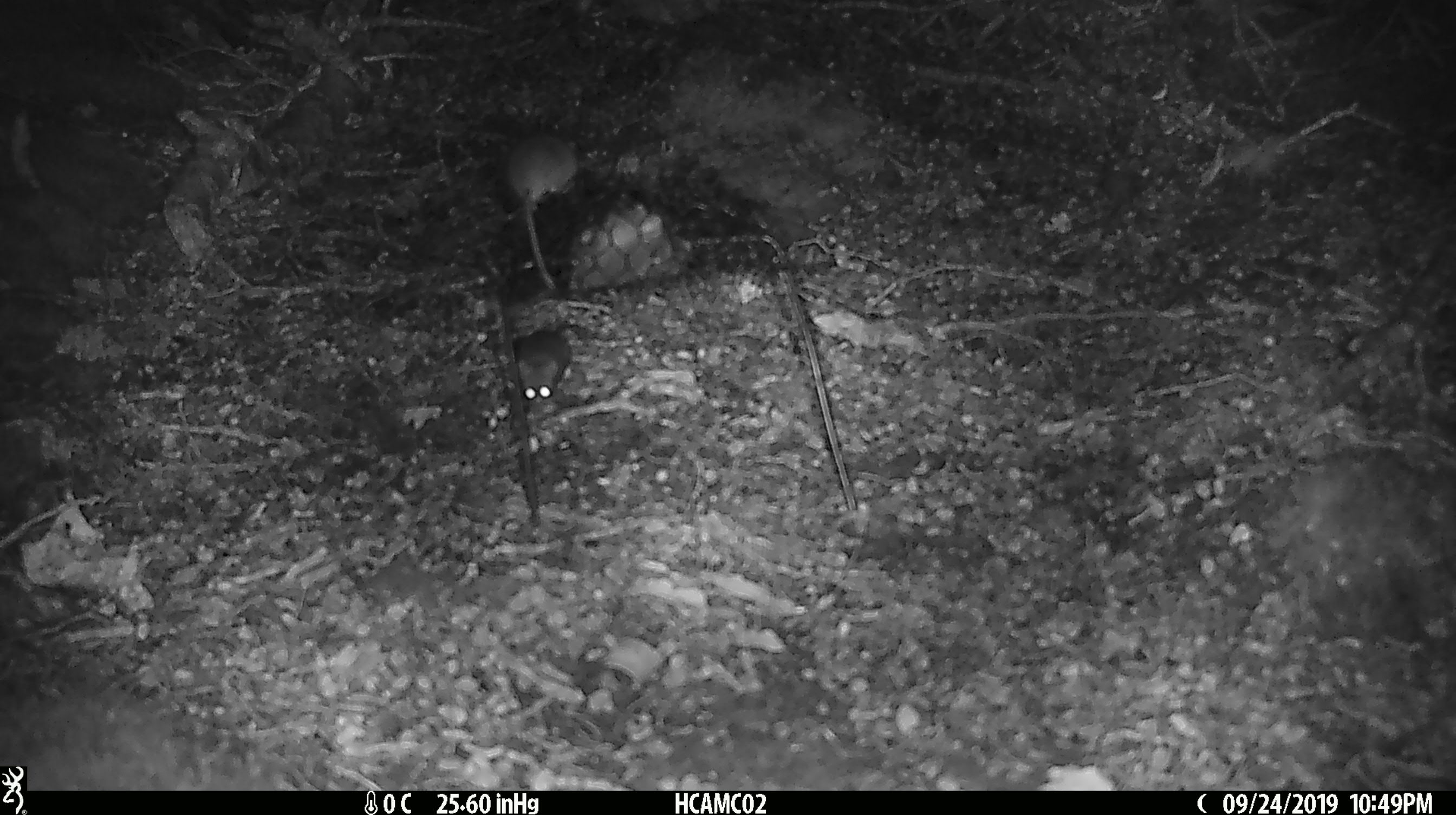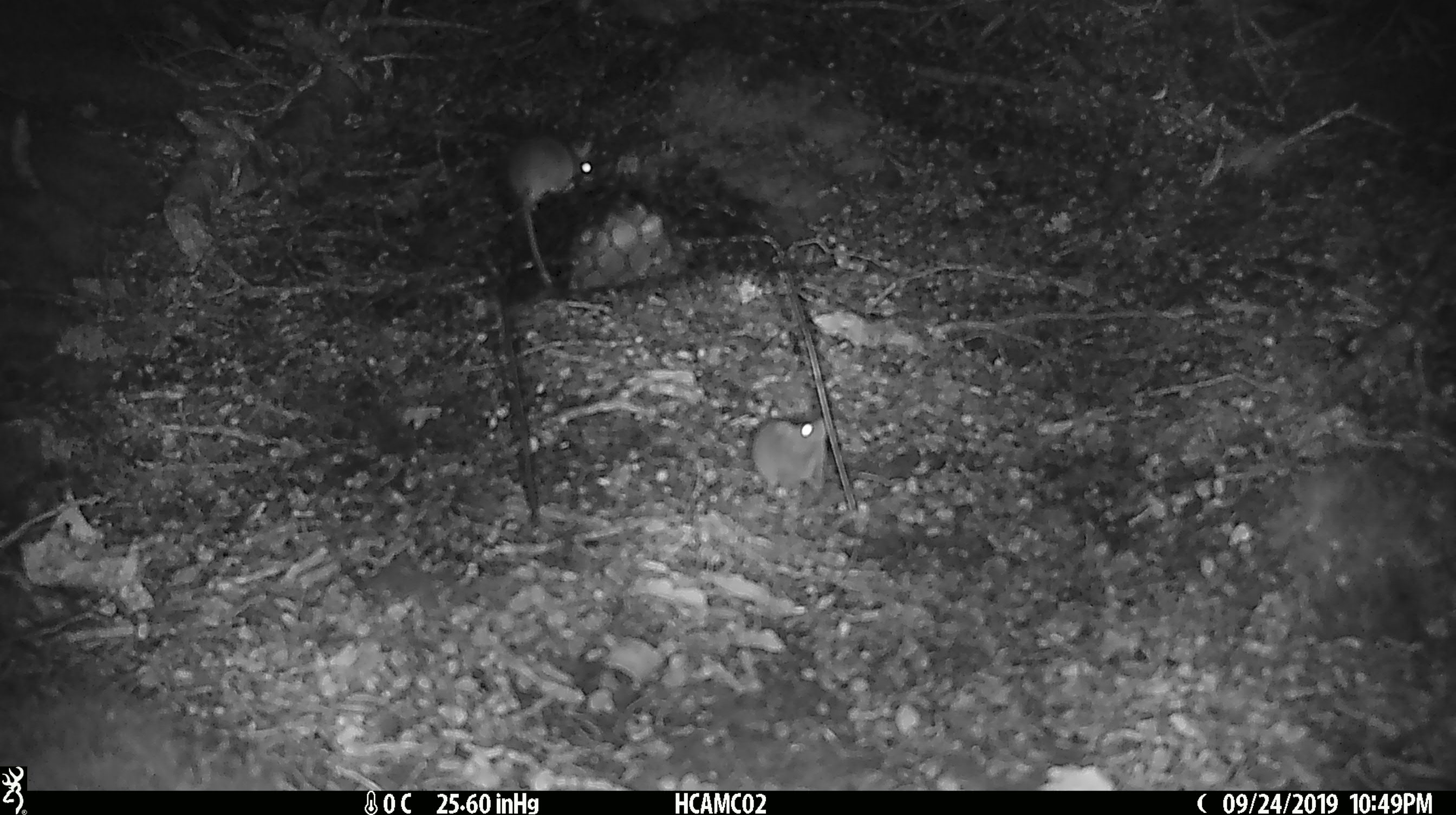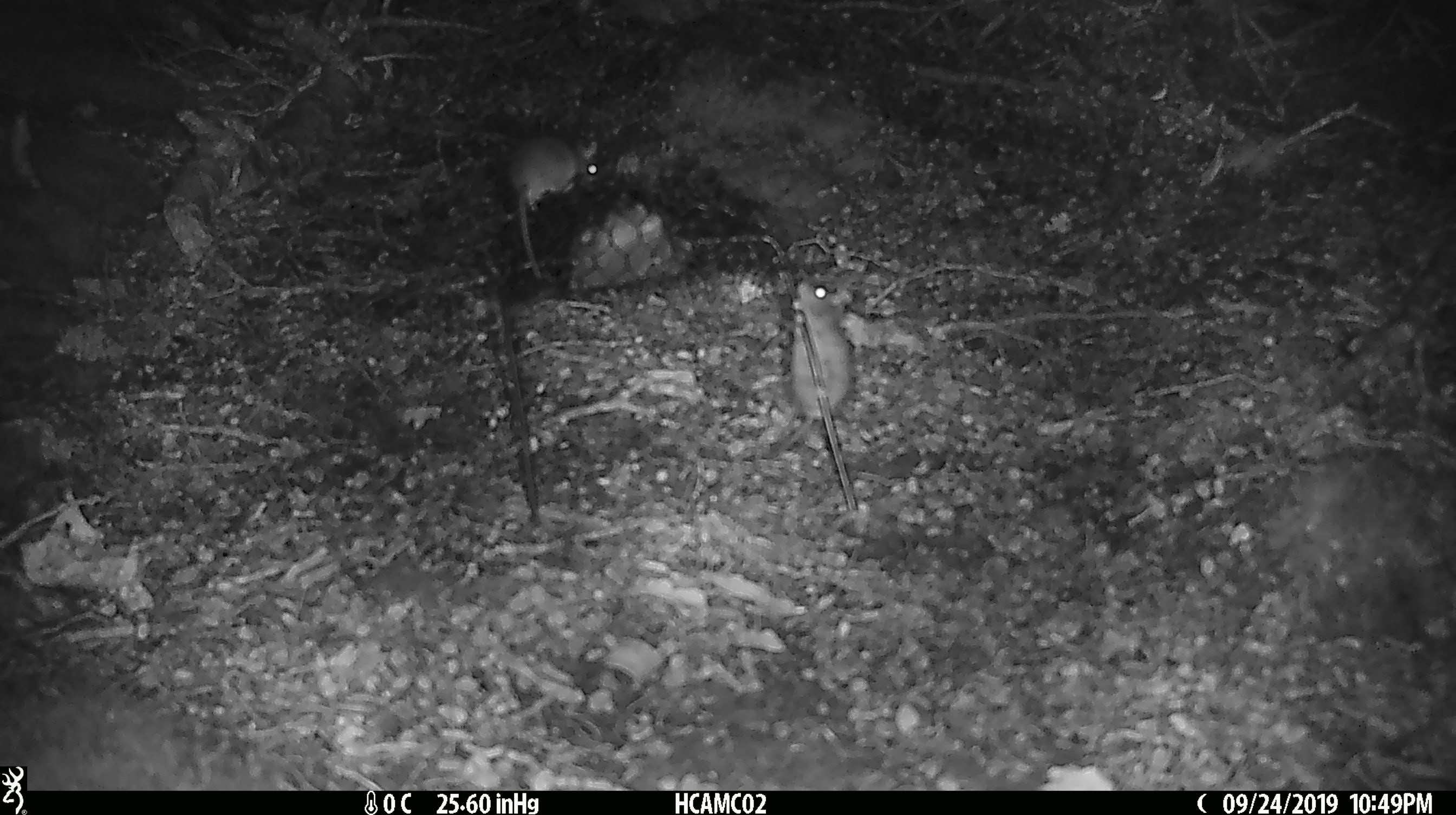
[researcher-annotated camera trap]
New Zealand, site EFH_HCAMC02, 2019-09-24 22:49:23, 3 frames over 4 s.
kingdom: Animalia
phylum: Chordata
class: Mammalia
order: Rodentia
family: Muridae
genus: Mus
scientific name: Mus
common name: mouse